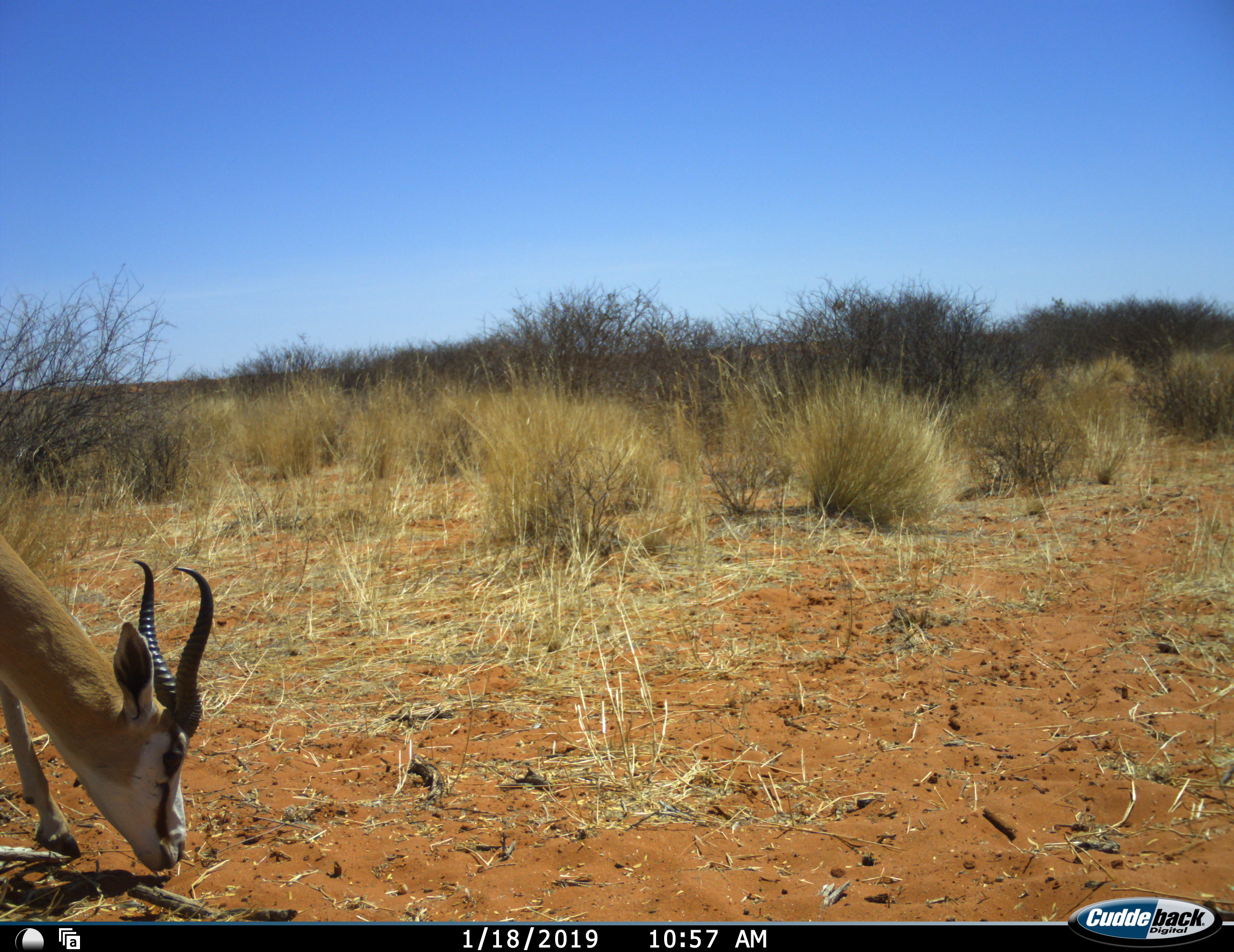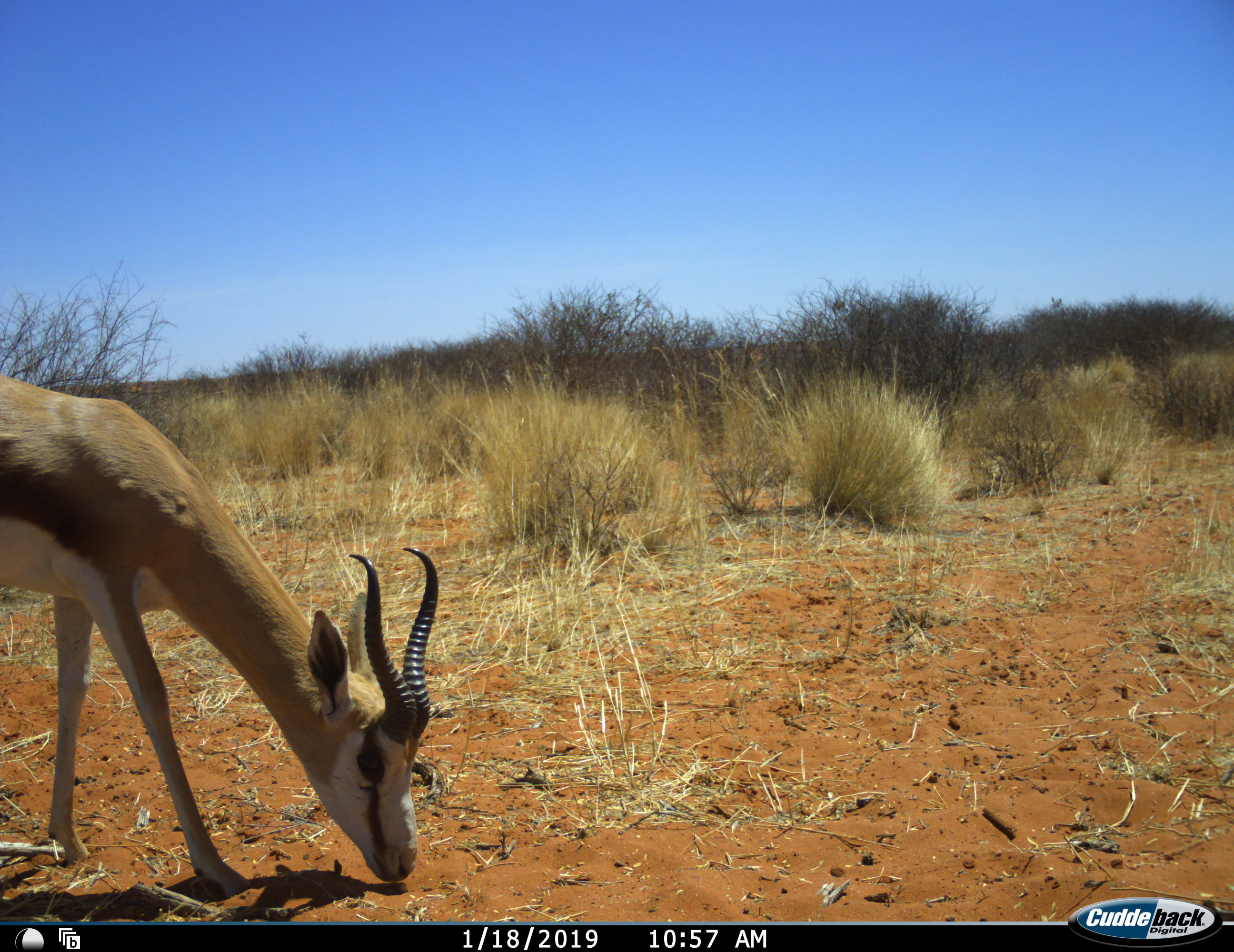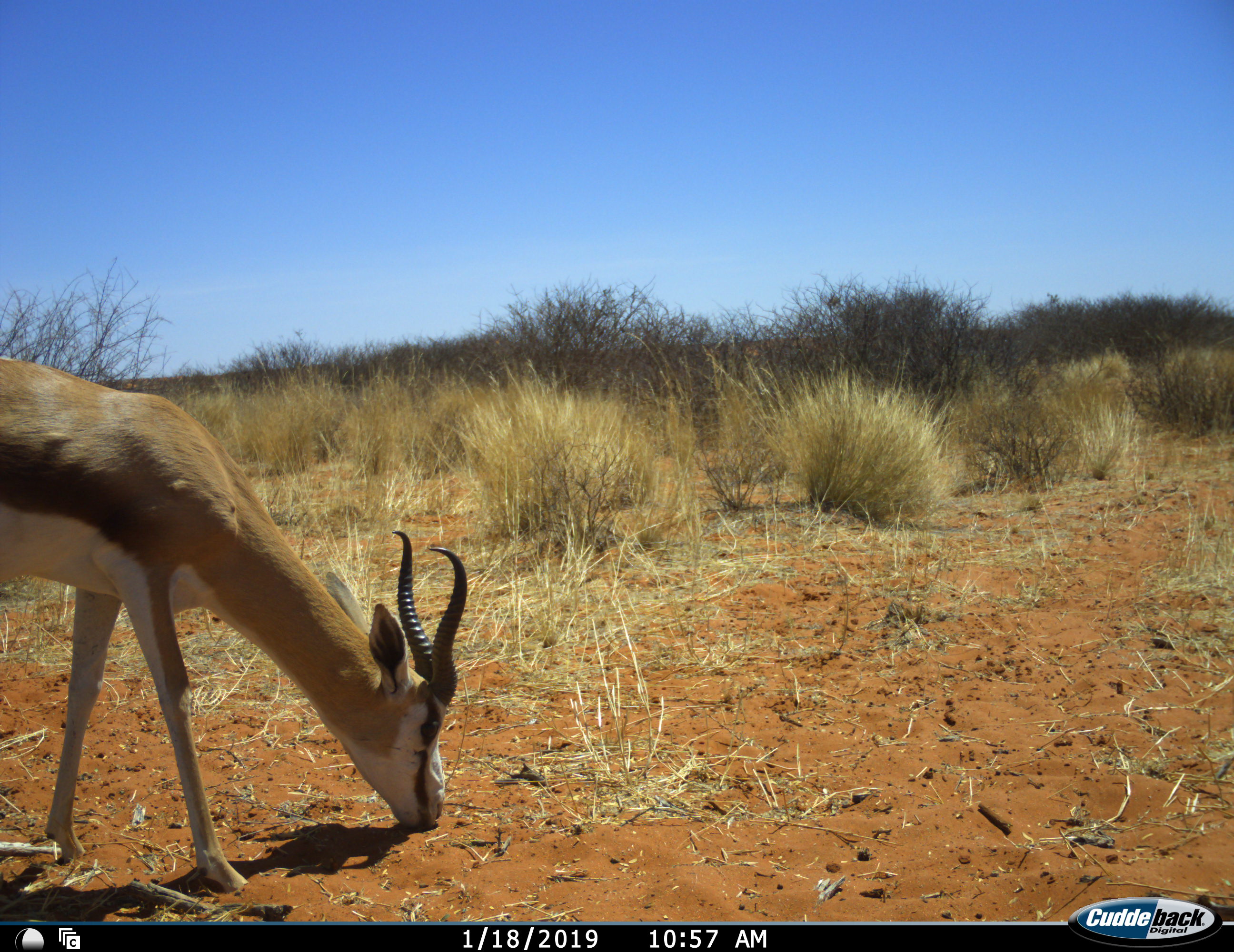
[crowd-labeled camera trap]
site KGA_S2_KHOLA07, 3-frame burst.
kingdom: Animalia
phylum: Chordata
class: Mammalia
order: Artiodactyla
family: Bovidae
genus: Antidorcas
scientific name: Antidorcas marsupialis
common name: springbok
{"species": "springbok (Antidorcas marsupialis)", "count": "1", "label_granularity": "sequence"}